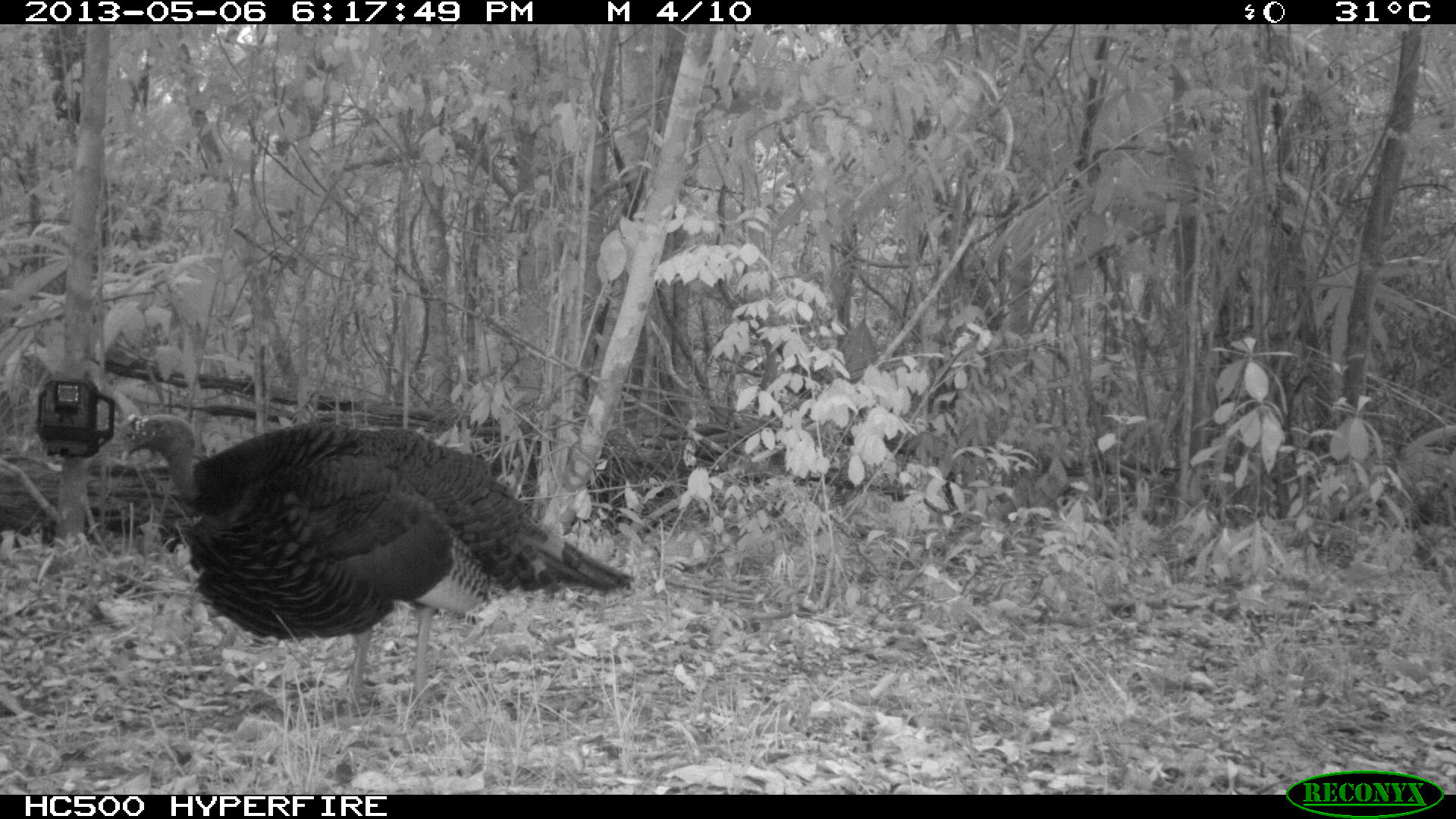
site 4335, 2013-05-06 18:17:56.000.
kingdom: Animalia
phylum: Chordata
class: Aves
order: Galliformes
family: Phasianidae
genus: Meleagris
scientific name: Meleagris ocellata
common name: ocellated turkey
Meleagris ocellata (ocellated turkey), count 1, sex male.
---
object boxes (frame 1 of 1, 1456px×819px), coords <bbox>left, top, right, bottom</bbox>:
meleagris ocellata: <bbox>121, 412, 633, 705</bbox>